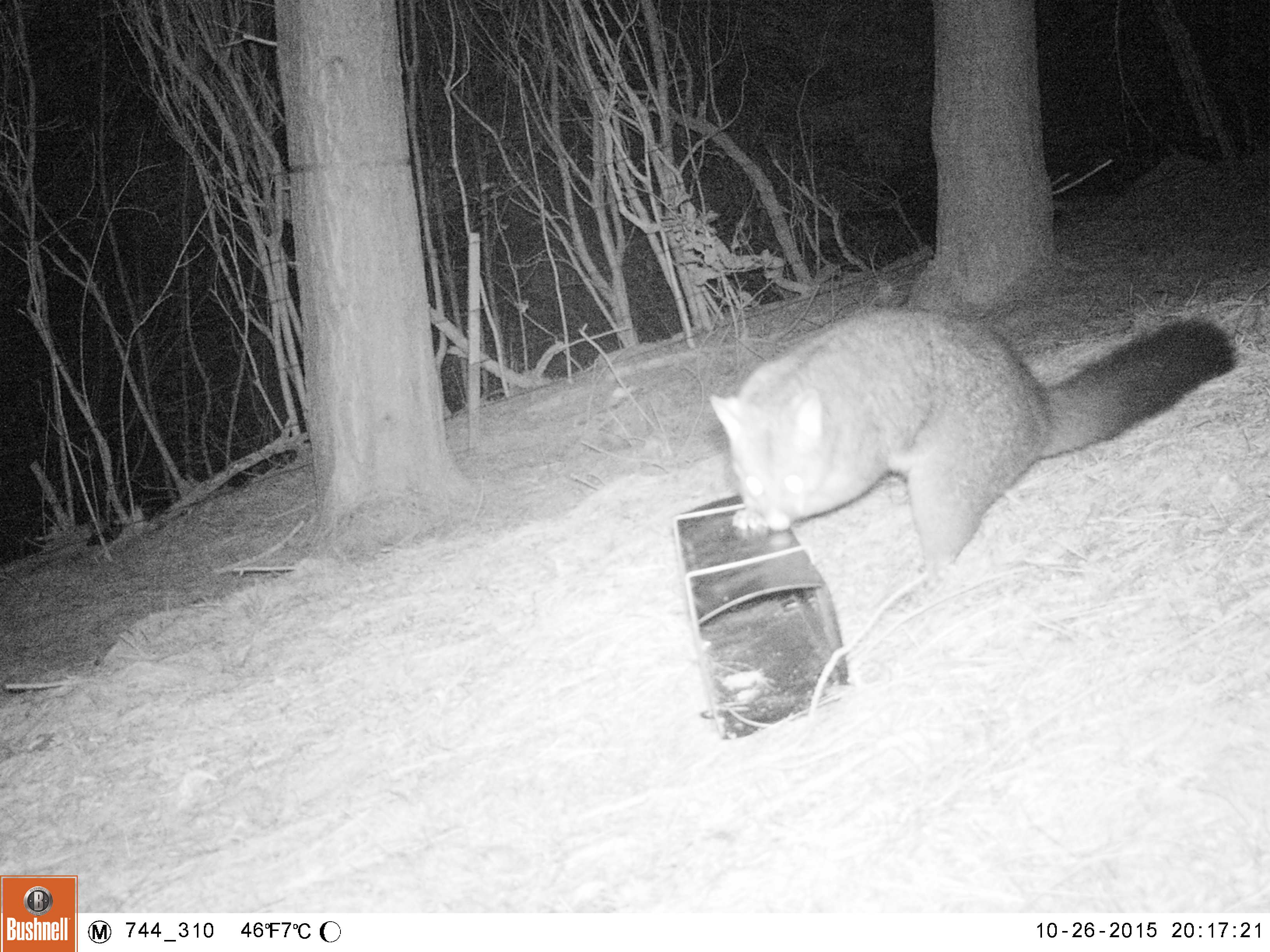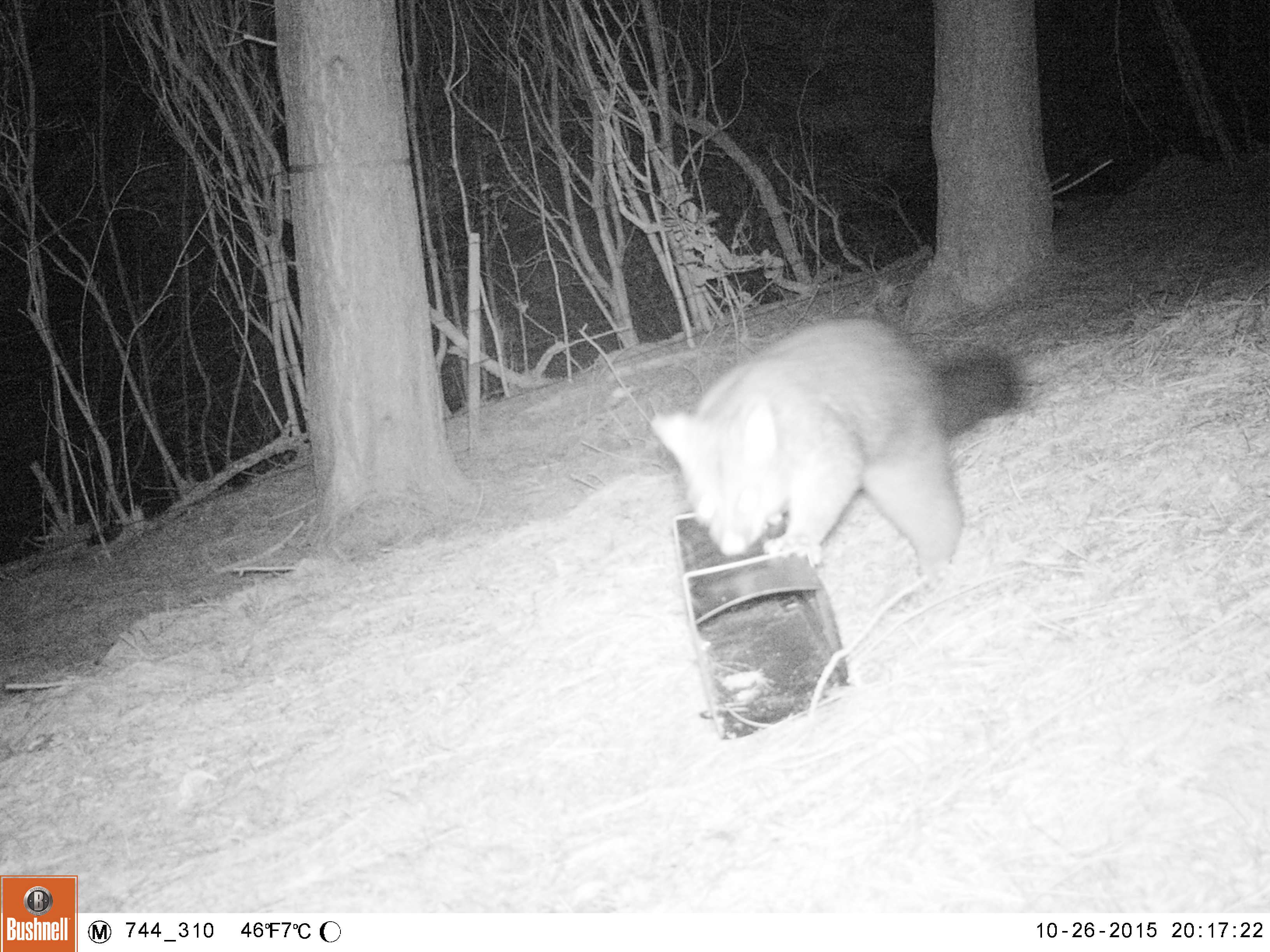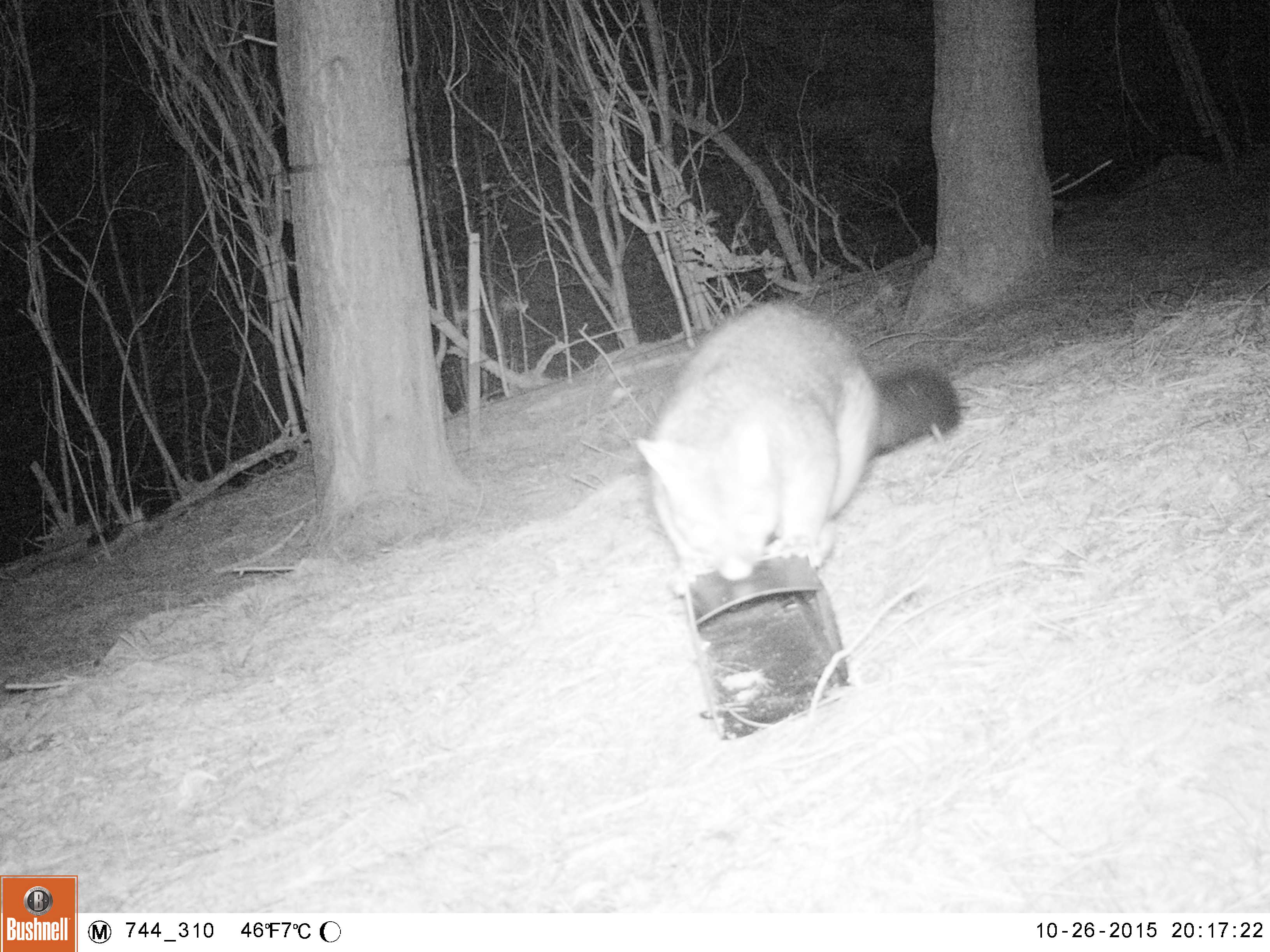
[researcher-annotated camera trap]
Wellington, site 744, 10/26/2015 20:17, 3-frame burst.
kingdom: Animalia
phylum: Chordata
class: Mammalia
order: Didelphimorphia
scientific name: Didelphimorphia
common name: possum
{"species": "possum (Didelphimorphia)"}